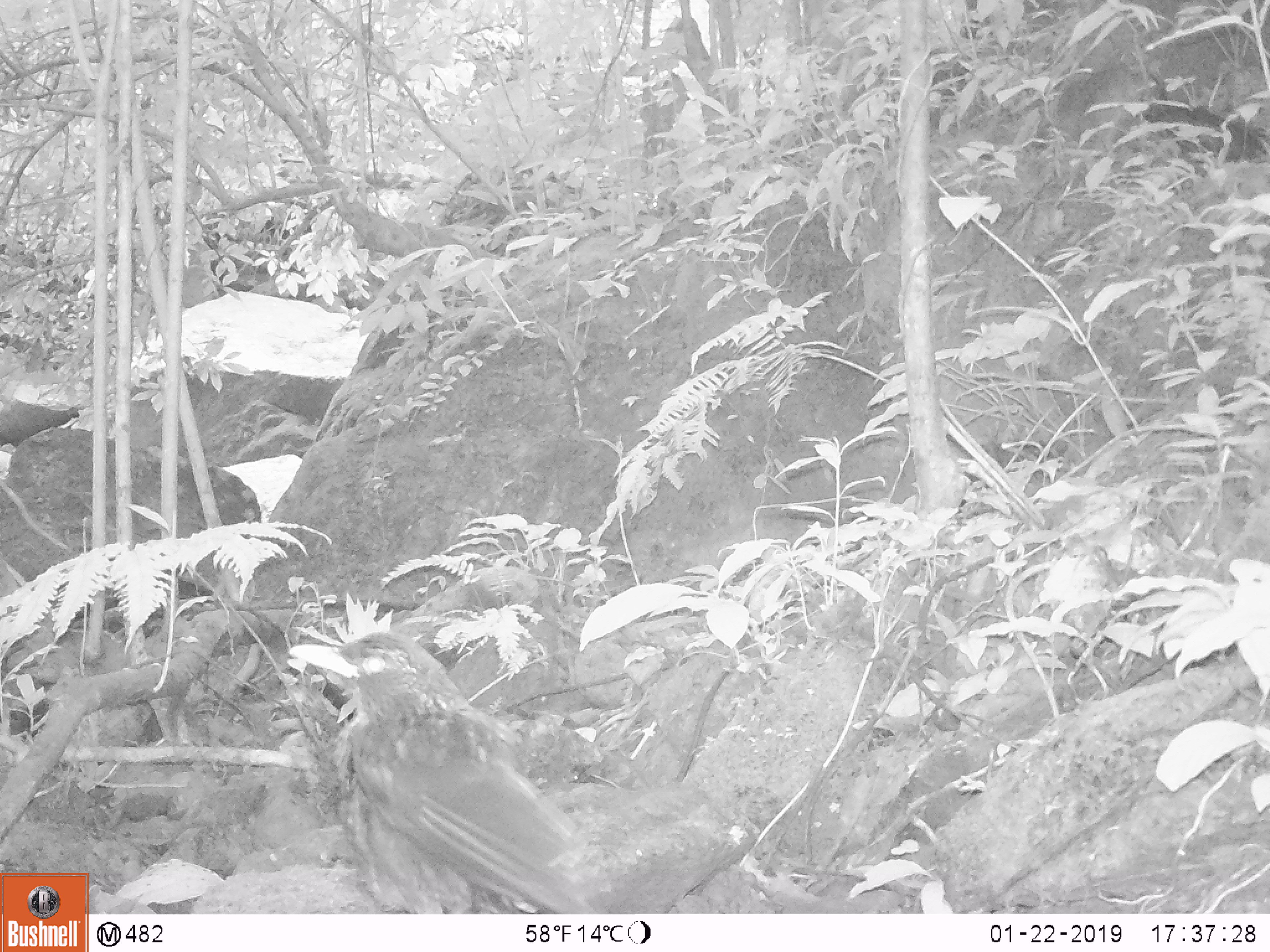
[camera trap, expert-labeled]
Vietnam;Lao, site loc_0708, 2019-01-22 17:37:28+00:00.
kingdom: Animalia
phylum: Chordata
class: Aves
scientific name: Aves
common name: bird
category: unidentified bird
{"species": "unidentified bird (bird) (Aves)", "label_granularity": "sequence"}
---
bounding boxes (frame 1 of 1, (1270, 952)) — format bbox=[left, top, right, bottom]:
unidentified bird: bbox=[286, 630, 597, 913]